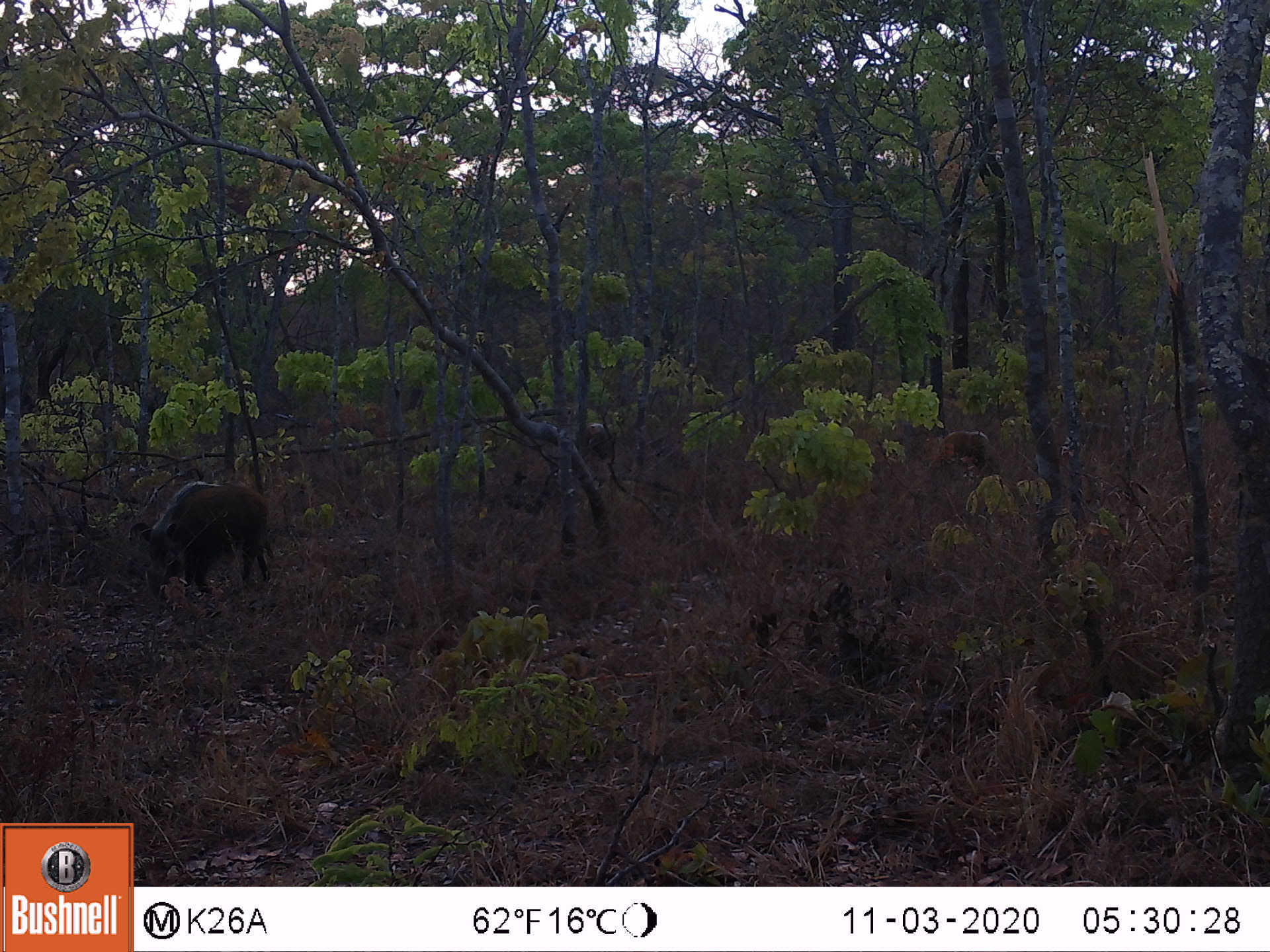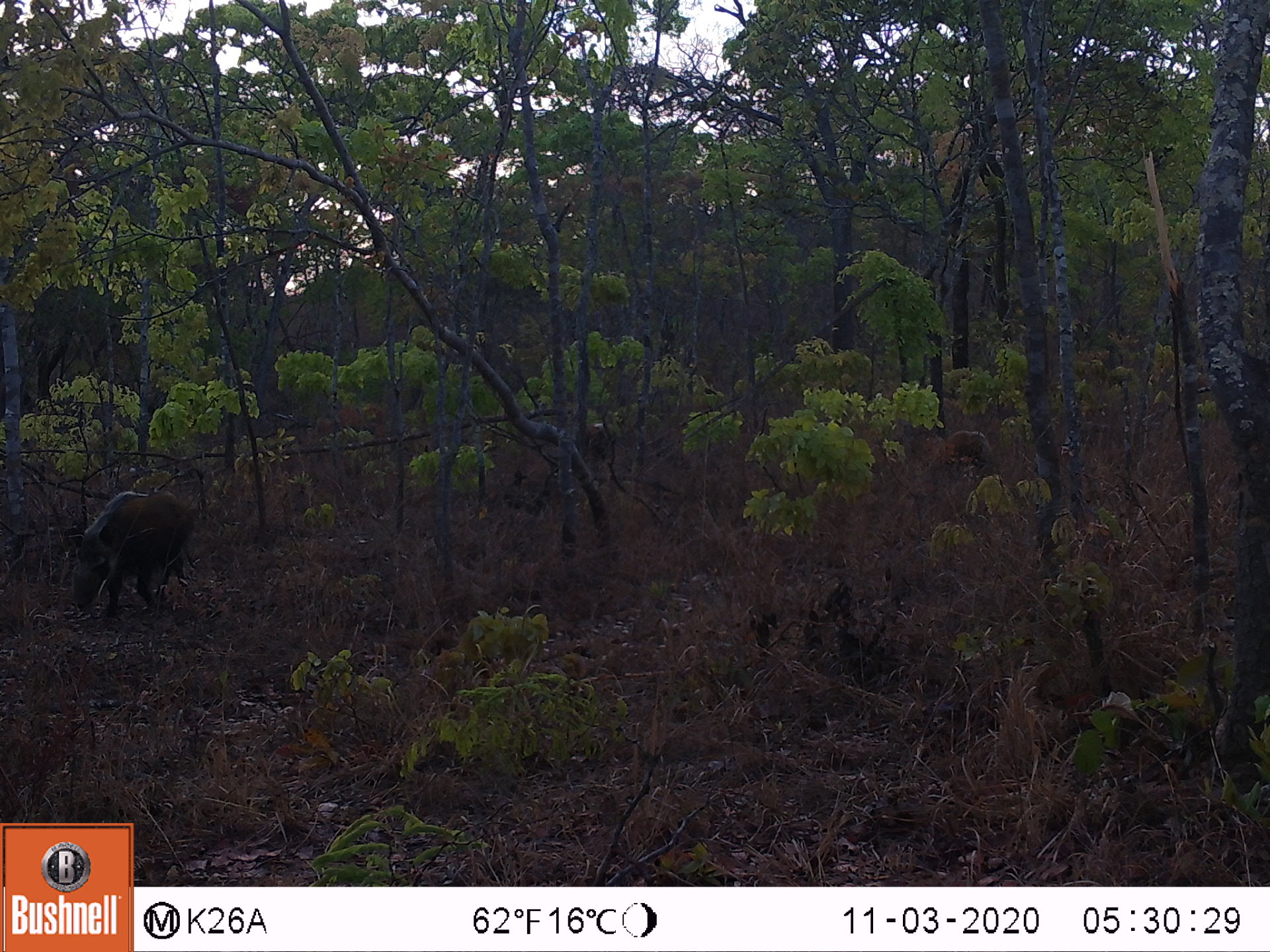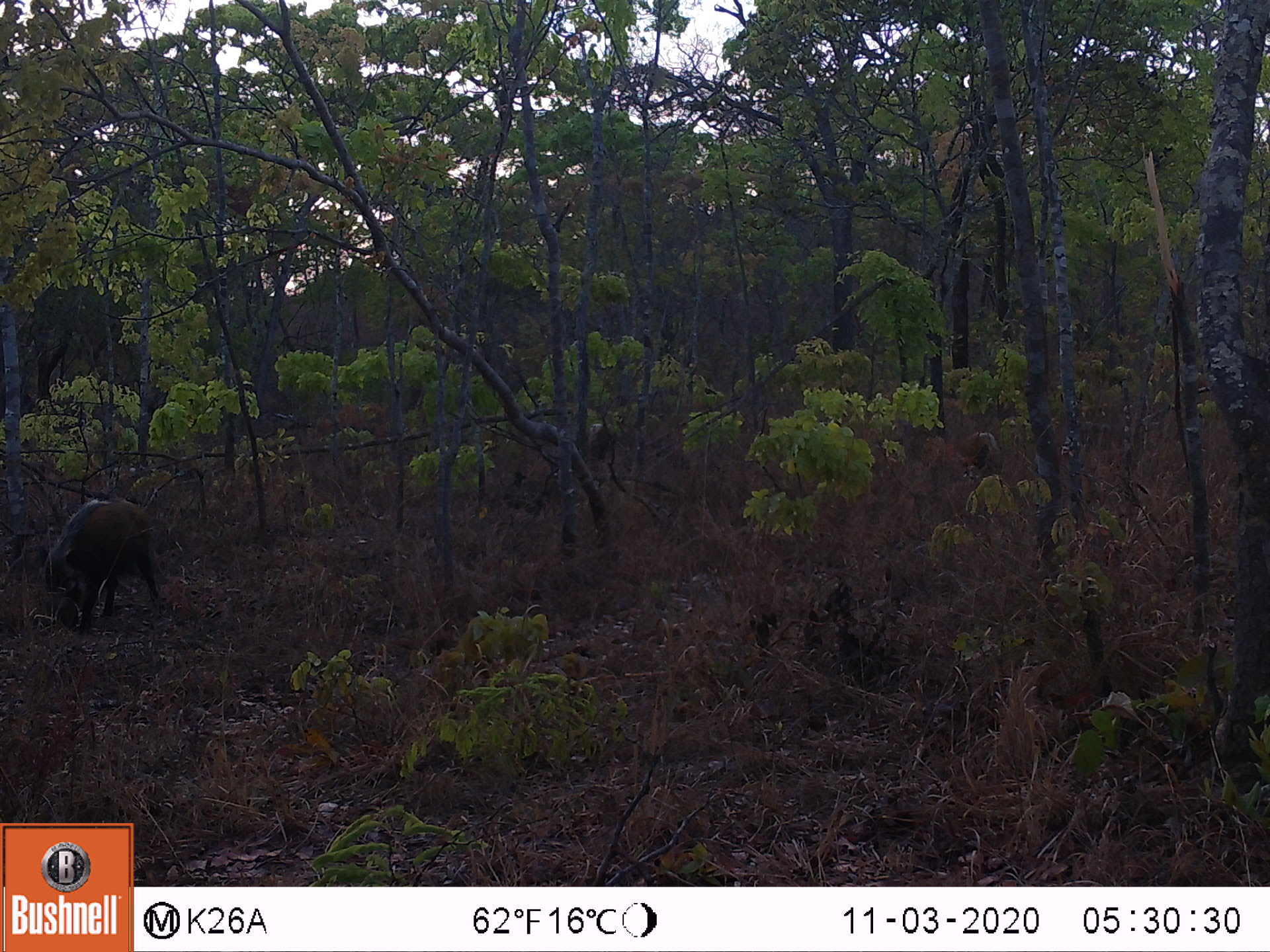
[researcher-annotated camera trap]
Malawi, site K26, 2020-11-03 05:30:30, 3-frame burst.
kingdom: Animalia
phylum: Chordata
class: Mammalia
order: Artiodactyla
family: Suidae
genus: Potamochoerus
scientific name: Potamochoerus larvatus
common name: bushpig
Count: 3.